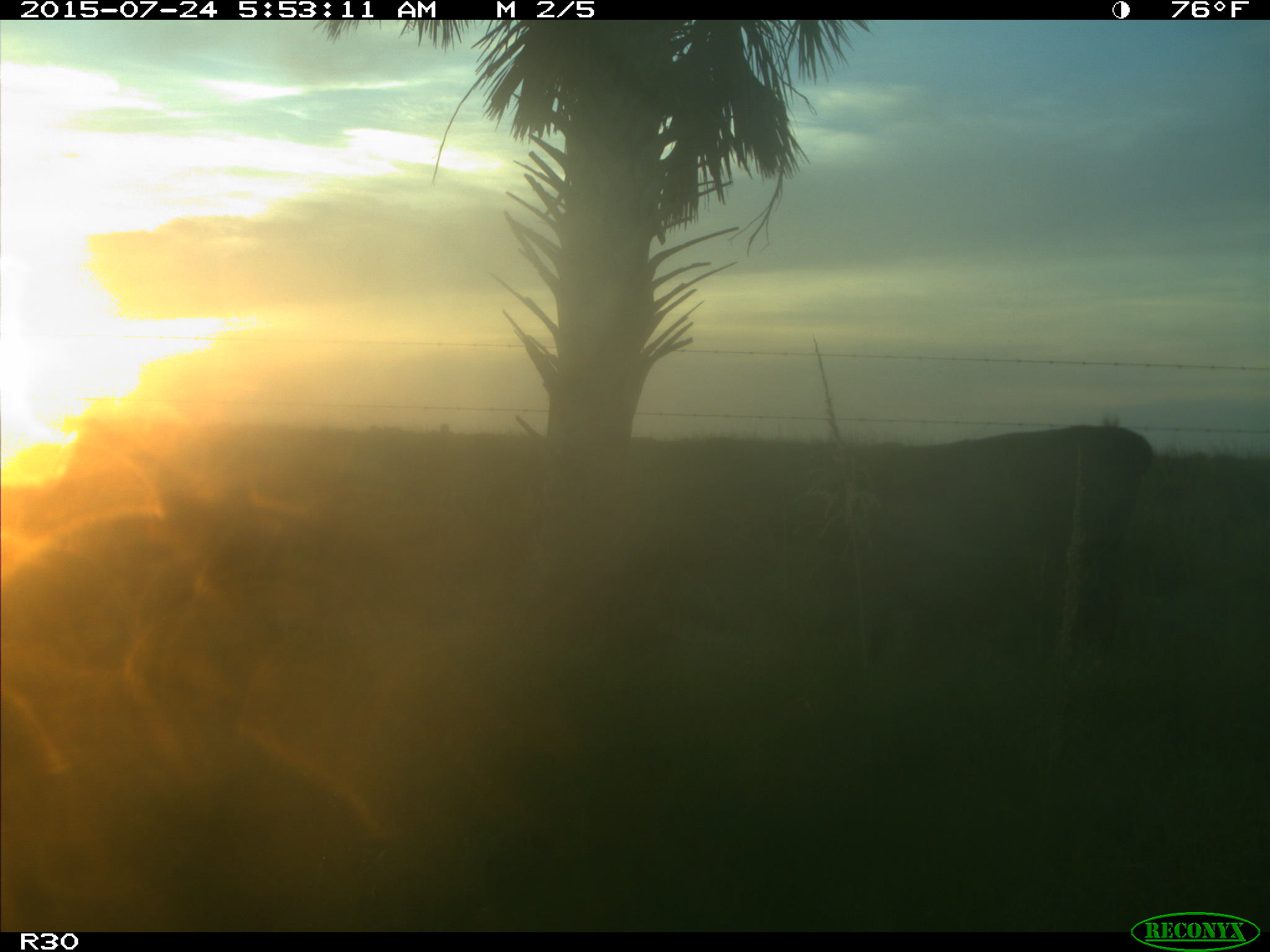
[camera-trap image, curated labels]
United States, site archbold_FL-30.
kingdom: Animalia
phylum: Chordata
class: Mammalia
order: Artiodactyla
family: Bovidae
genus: Bos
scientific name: Bos taurus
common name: domestic cow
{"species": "Bos taurus (domestic cow)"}